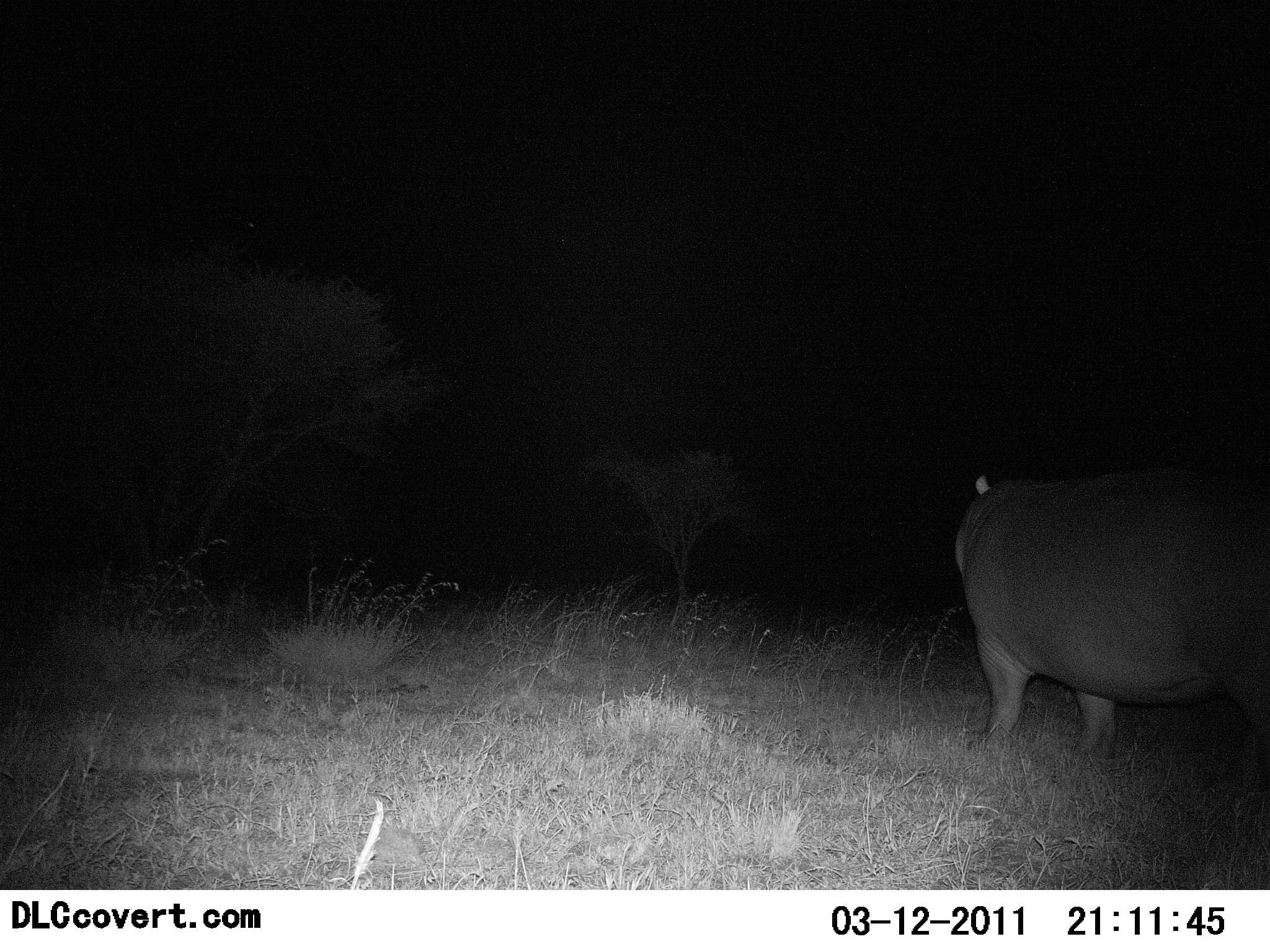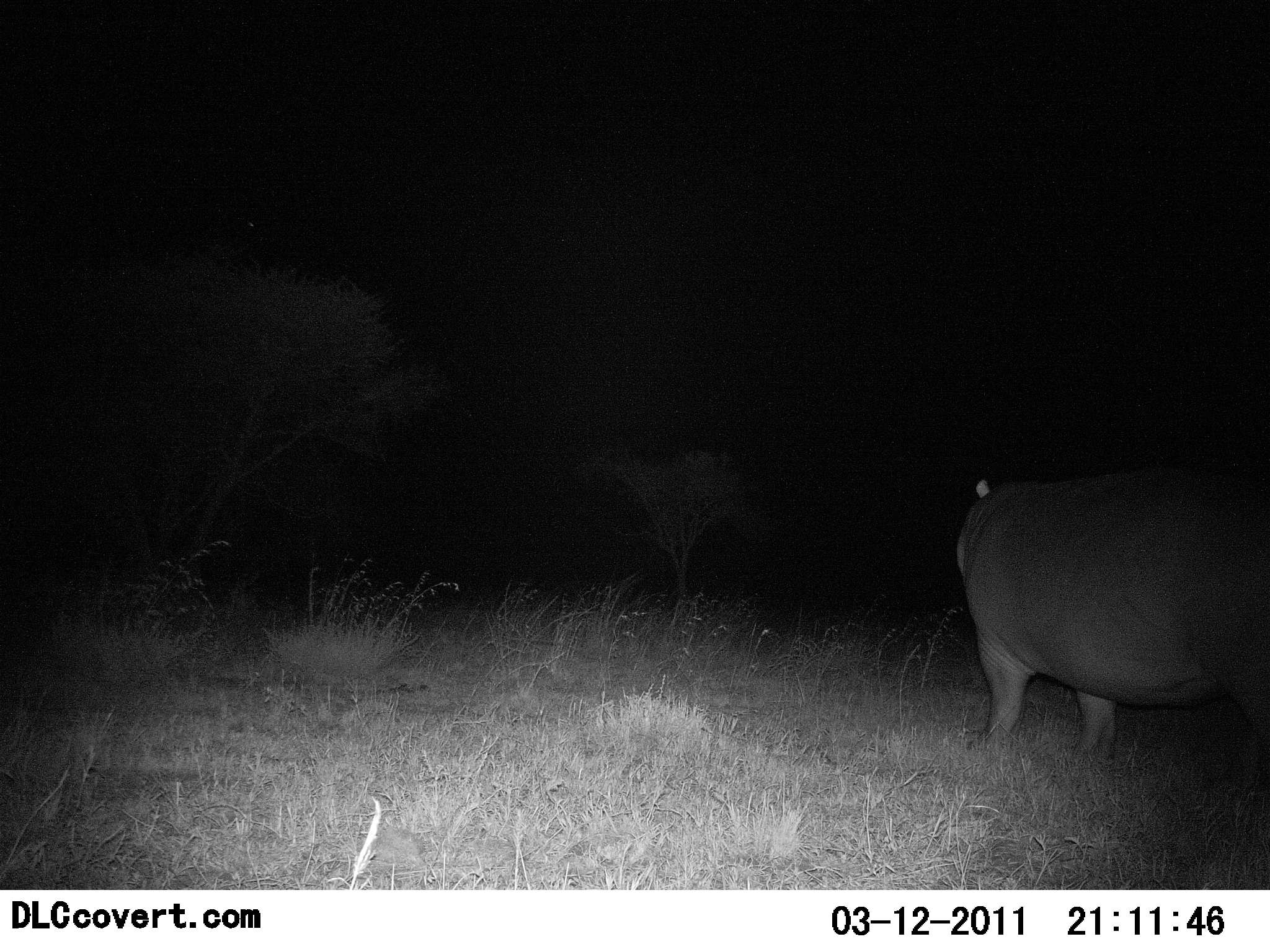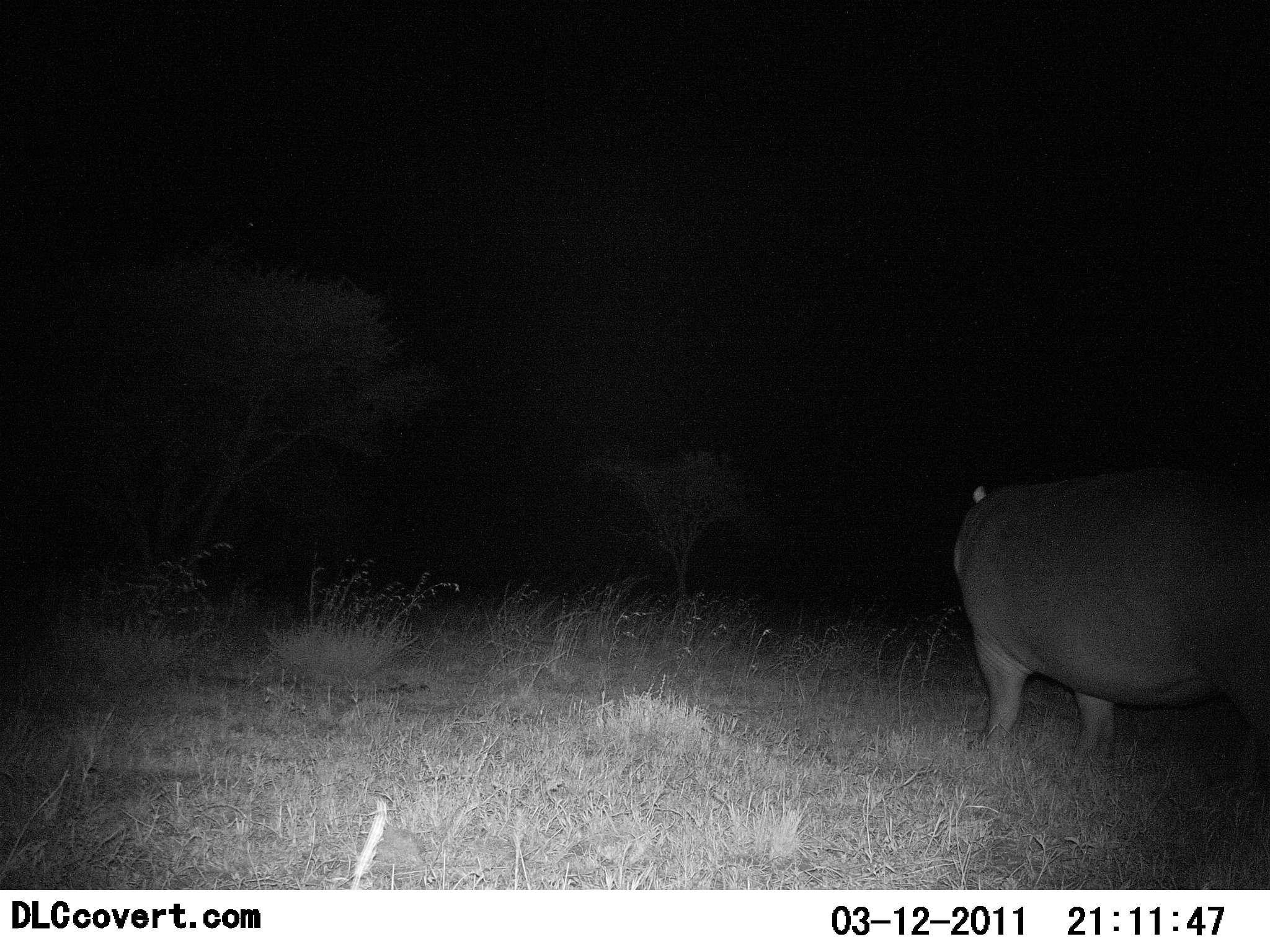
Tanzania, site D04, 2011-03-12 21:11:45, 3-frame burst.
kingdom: Animalia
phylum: Chordata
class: Mammalia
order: Artiodactyla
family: Hippopotamidae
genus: Hippopotamus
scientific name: Hippopotamus amphibius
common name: hippopotamus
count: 1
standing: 92%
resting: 0%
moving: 17%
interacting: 0%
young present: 0%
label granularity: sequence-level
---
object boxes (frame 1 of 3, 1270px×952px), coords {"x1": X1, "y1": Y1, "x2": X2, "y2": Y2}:
animal: {"x1": 946, "y1": 469, "x2": 1270, "y2": 770}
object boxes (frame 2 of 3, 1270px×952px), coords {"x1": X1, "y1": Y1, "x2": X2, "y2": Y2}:
animal: {"x1": 953, "y1": 472, "x2": 1270, "y2": 774}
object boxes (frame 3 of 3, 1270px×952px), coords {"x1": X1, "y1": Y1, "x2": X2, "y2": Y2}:
animal: {"x1": 949, "y1": 475, "x2": 1270, "y2": 765}